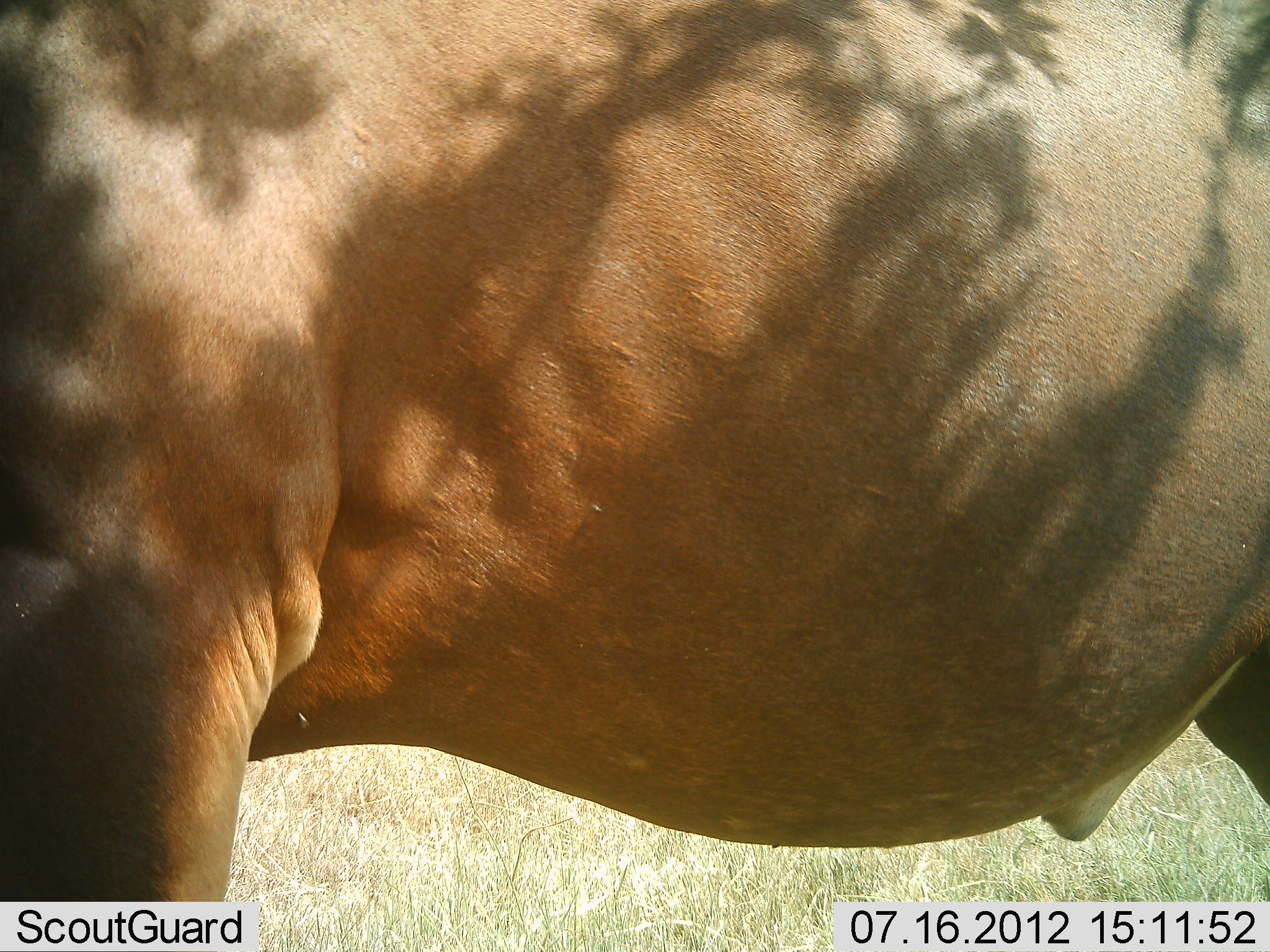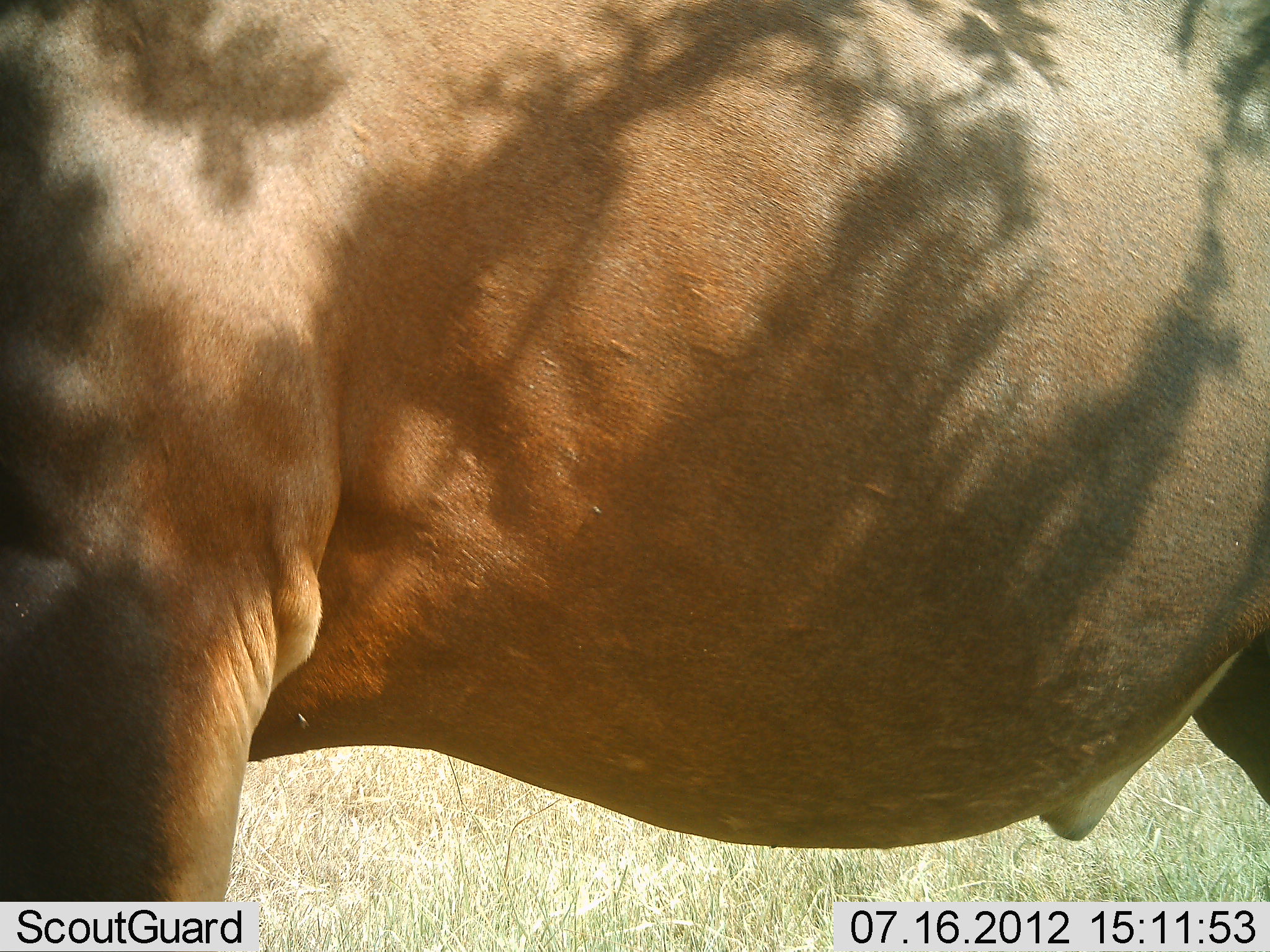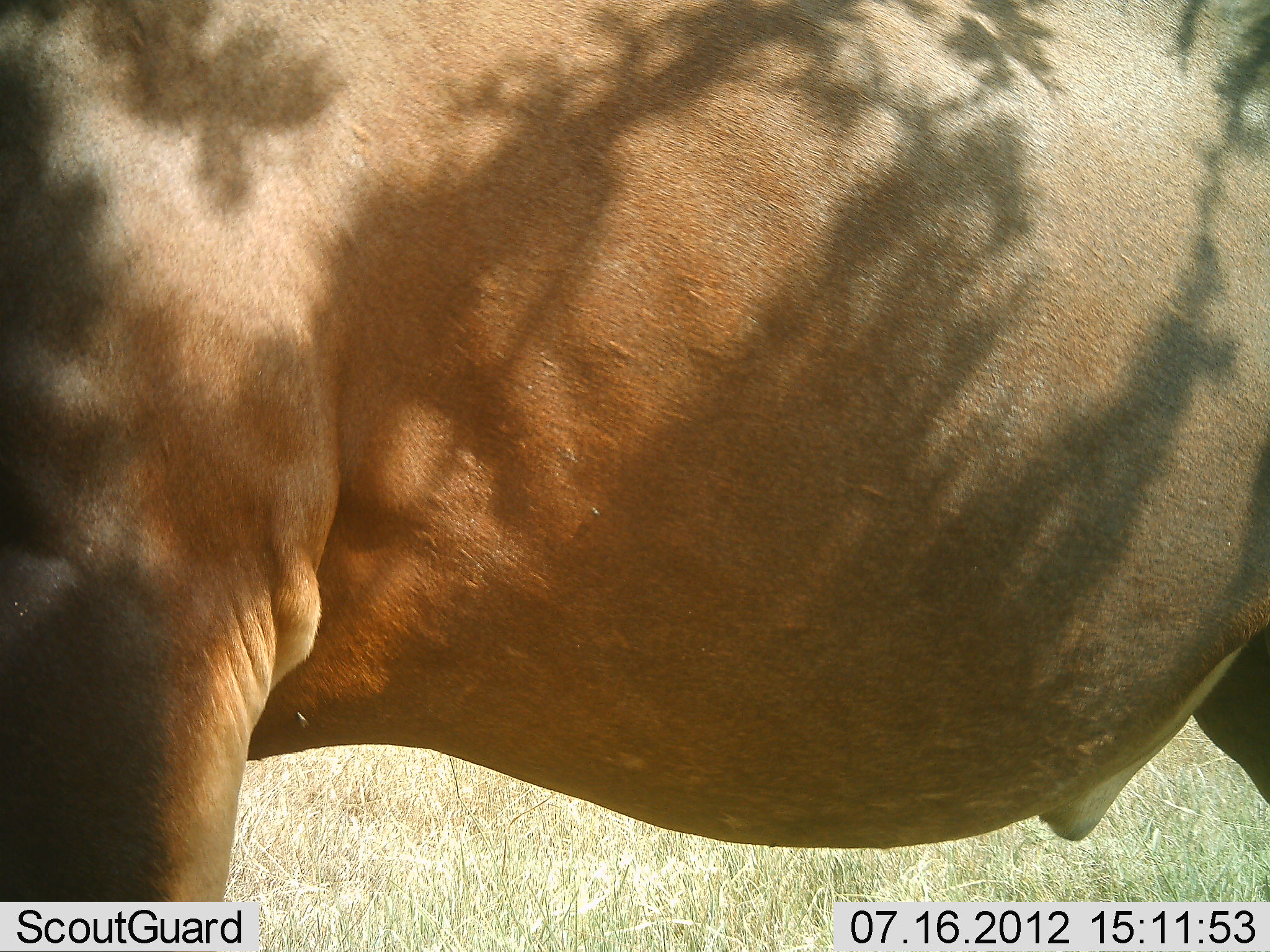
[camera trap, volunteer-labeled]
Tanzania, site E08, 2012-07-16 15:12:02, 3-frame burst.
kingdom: Animalia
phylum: Chordata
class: Mammalia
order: Artiodactyla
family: Bovidae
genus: Damaliscus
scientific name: Damaliscus lunatus jimela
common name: topi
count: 1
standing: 100%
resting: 0%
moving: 0%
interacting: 0%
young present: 0%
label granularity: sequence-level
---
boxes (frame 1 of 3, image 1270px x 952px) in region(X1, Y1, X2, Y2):
animal: region(0, 1, 1269, 951)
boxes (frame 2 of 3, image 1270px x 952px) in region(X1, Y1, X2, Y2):
animal: region(1, 0, 1269, 952)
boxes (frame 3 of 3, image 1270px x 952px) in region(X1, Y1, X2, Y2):
animal: region(0, 1, 1269, 952)